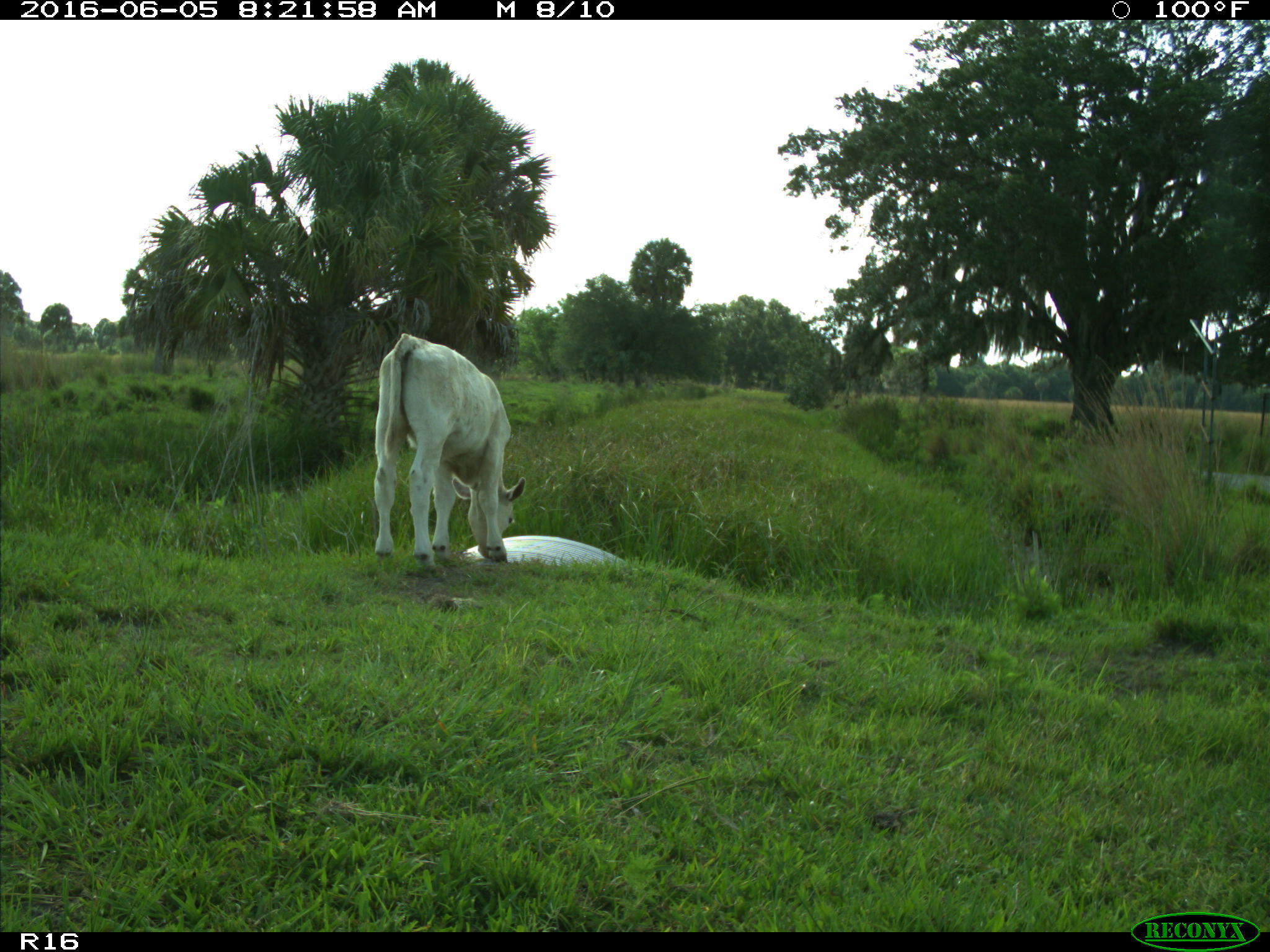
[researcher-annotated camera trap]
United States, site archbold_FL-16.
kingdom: Animalia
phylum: Chordata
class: Mammalia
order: Artiodactyla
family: Bovidae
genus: Bos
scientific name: Bos taurus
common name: domestic cow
Bos taurus (domestic cow).